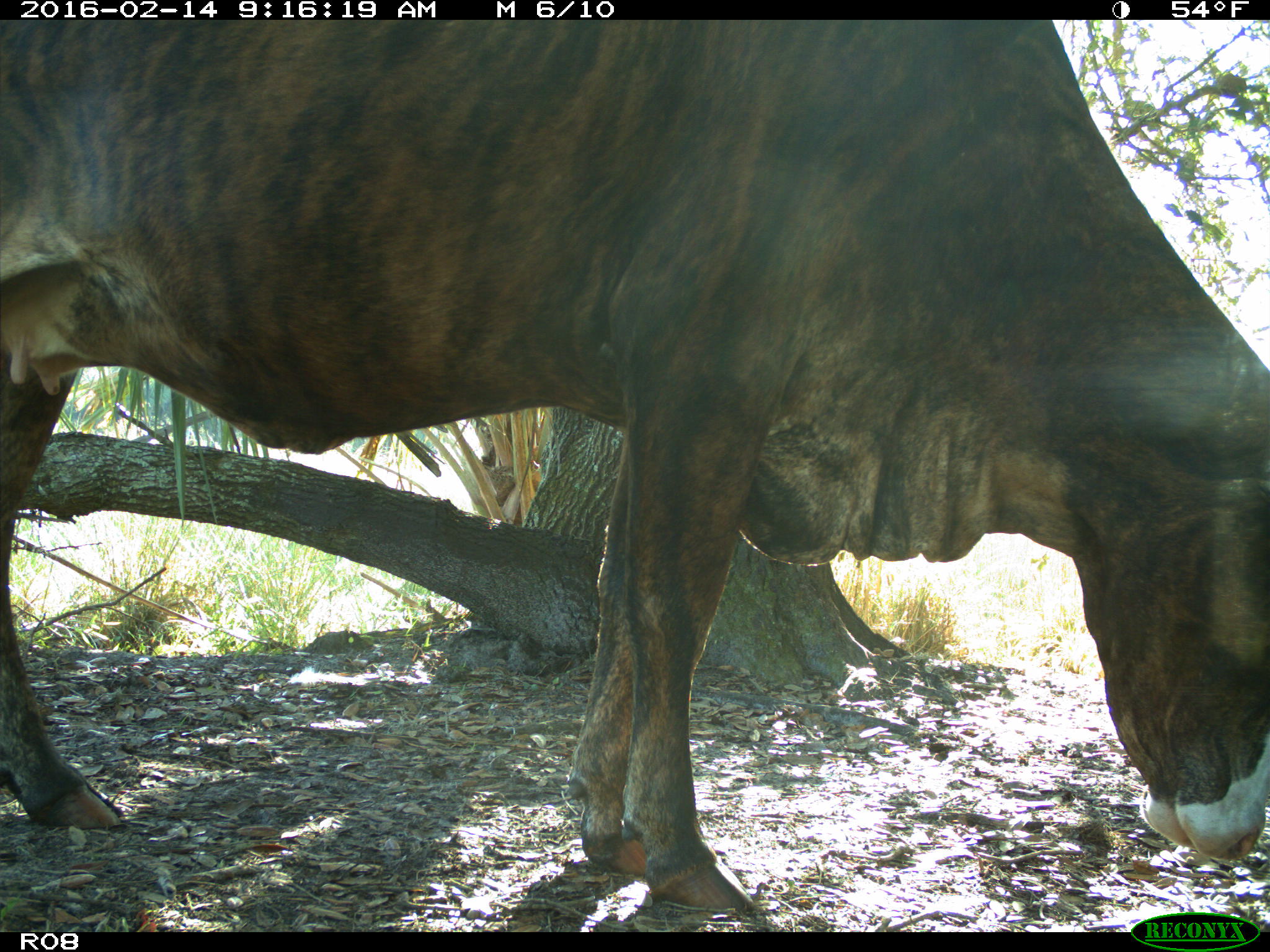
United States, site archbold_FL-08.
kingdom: Animalia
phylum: Chordata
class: Mammalia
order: Artiodactyla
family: Bovidae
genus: Bos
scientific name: Bos taurus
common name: domestic cow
Bos taurus (domestic cow).